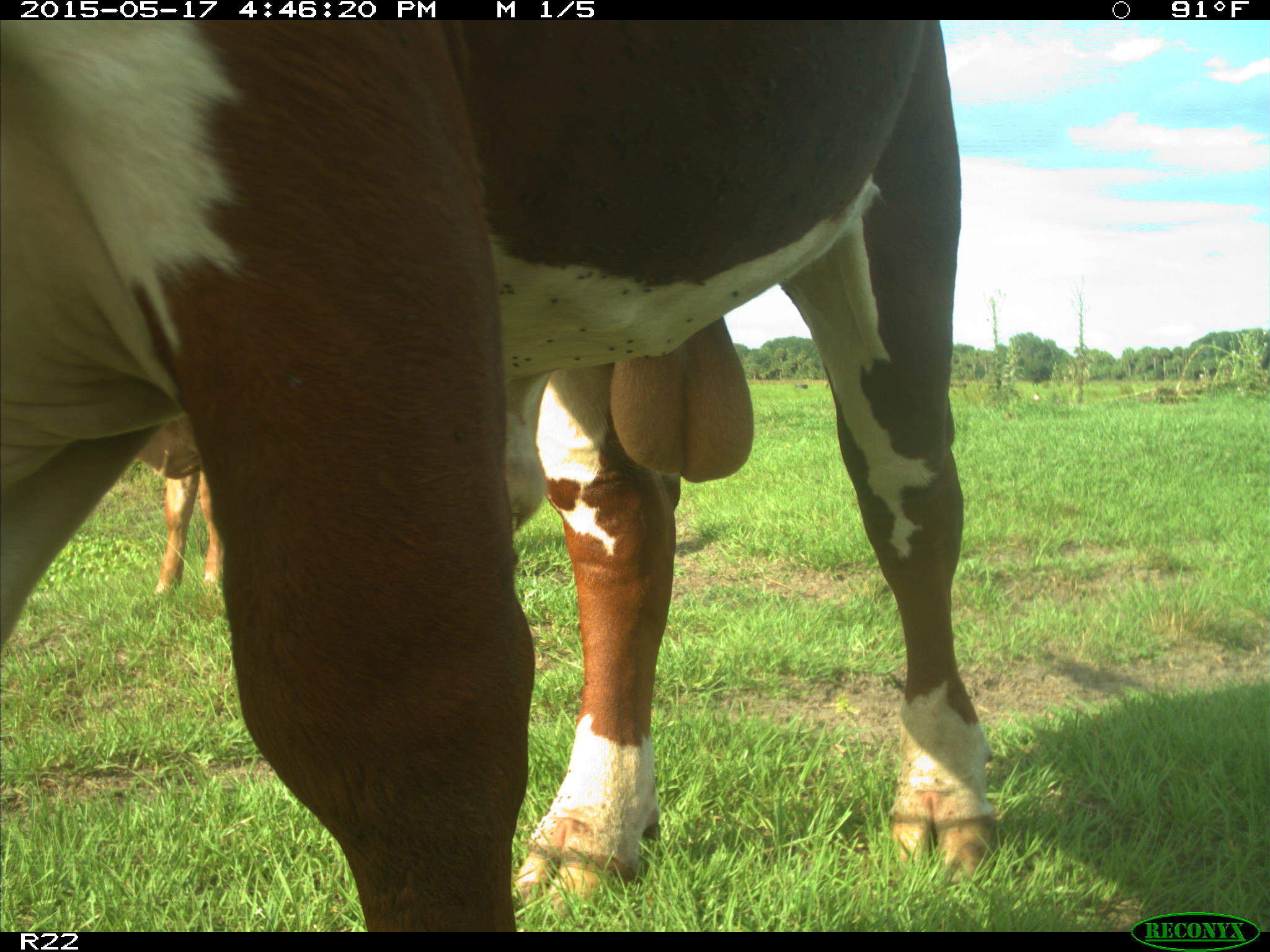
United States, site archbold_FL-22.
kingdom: Animalia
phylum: Chordata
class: Mammalia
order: Artiodactyla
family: Bovidae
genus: Bos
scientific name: Bos taurus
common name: domestic cow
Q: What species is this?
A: Bos taurus (domestic cow).